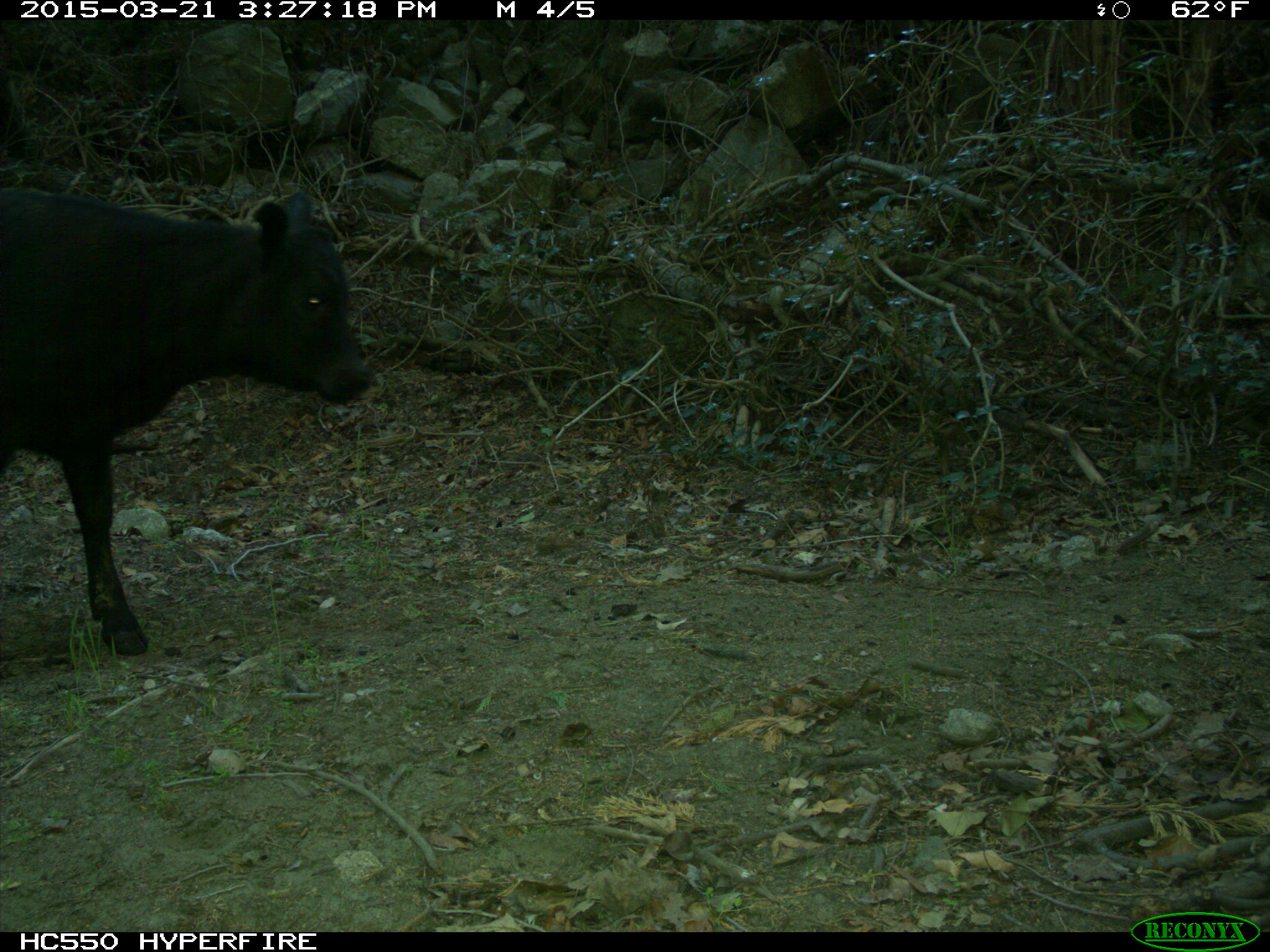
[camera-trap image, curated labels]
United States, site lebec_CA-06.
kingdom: Animalia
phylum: Chordata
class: Mammalia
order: Artiodactyla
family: Bovidae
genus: Bos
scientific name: Bos taurus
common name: domestic cow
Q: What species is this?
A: Bos taurus (domestic cow).